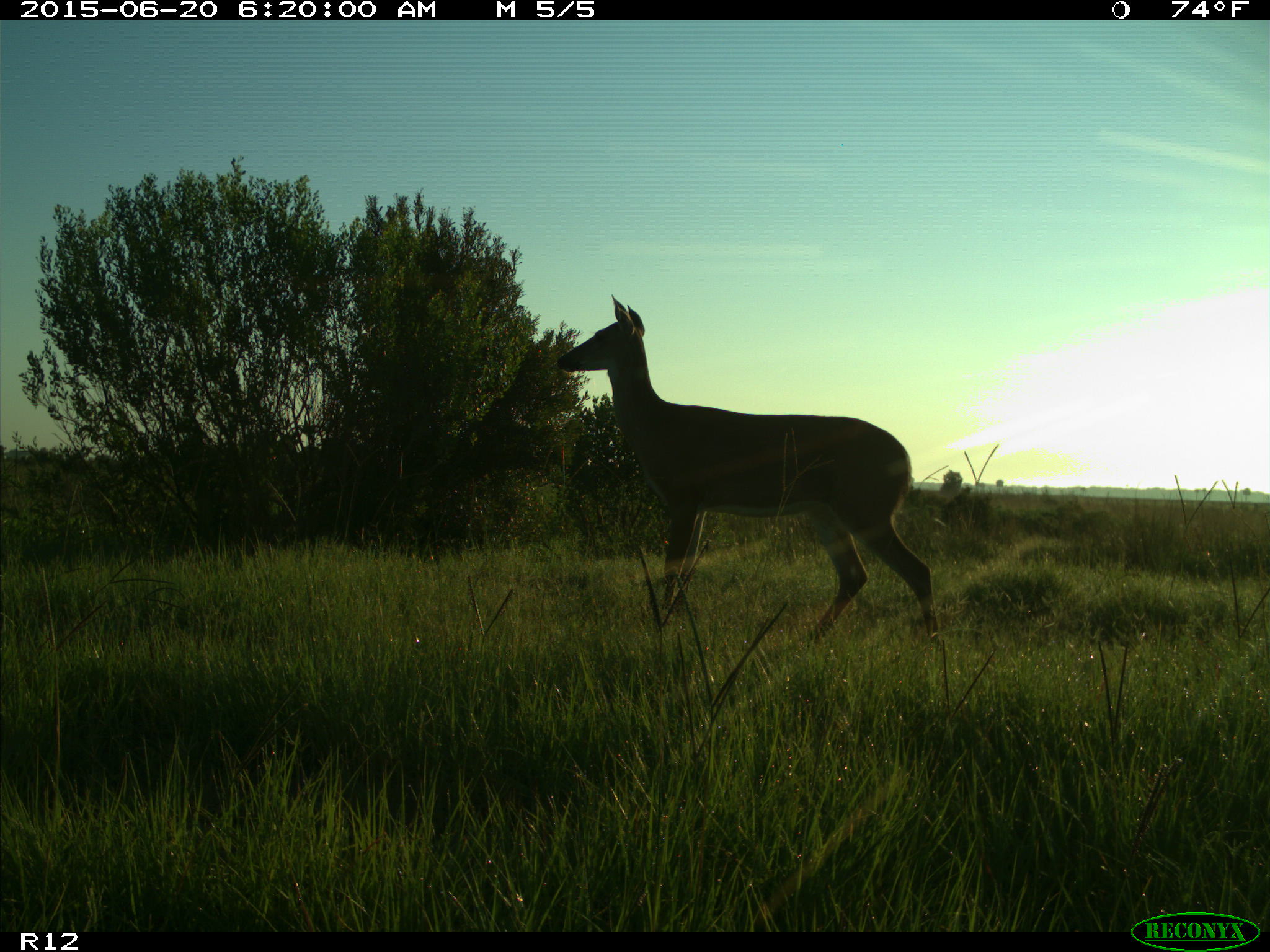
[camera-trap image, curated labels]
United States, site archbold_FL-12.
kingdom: Animalia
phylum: Chordata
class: Mammalia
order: Artiodactyla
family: Cervidae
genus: Odocoileus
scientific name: Odocoileus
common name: deer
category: unidentified deer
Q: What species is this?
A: Unidentified deer (deer) (Odocoileus).